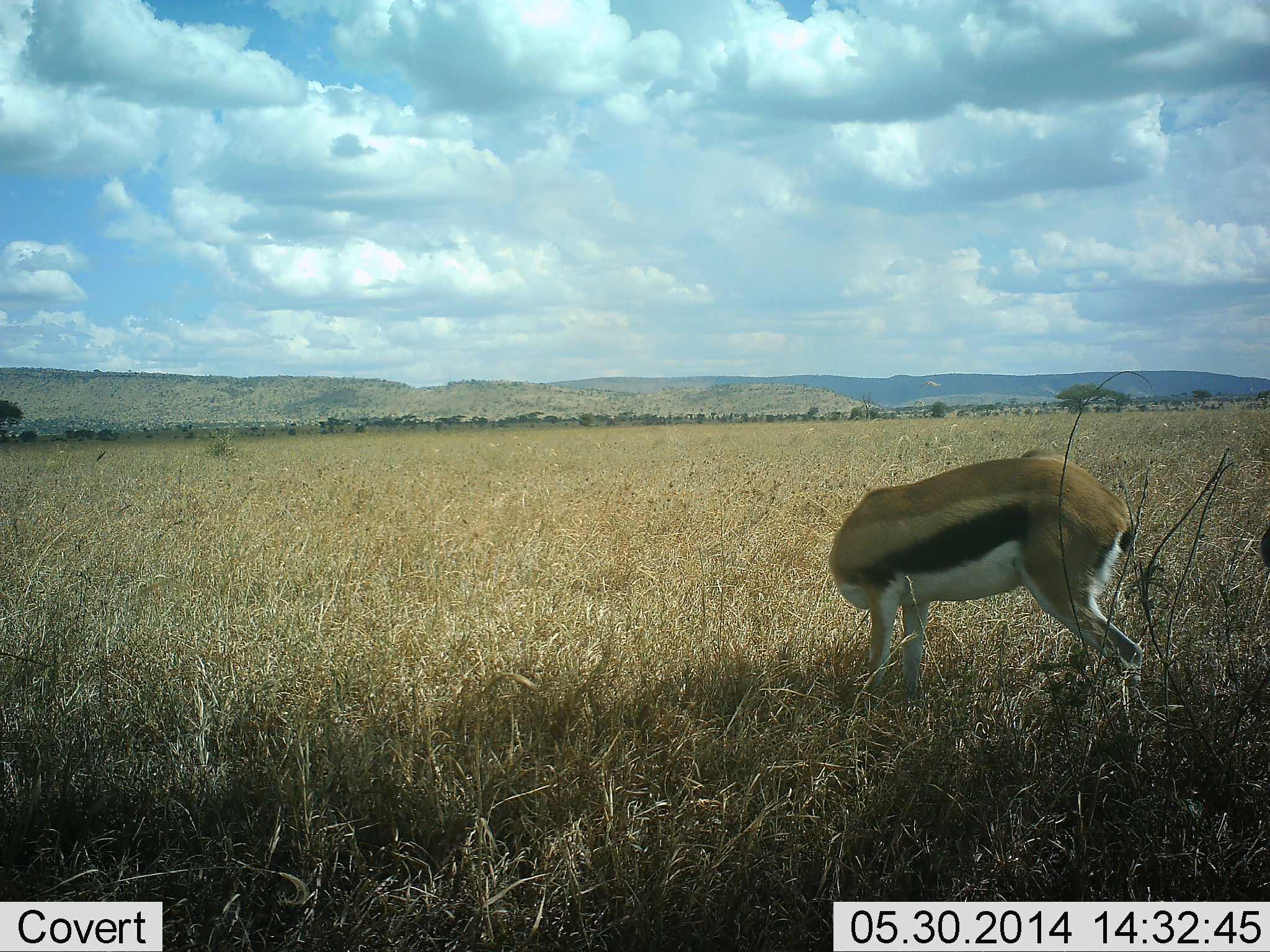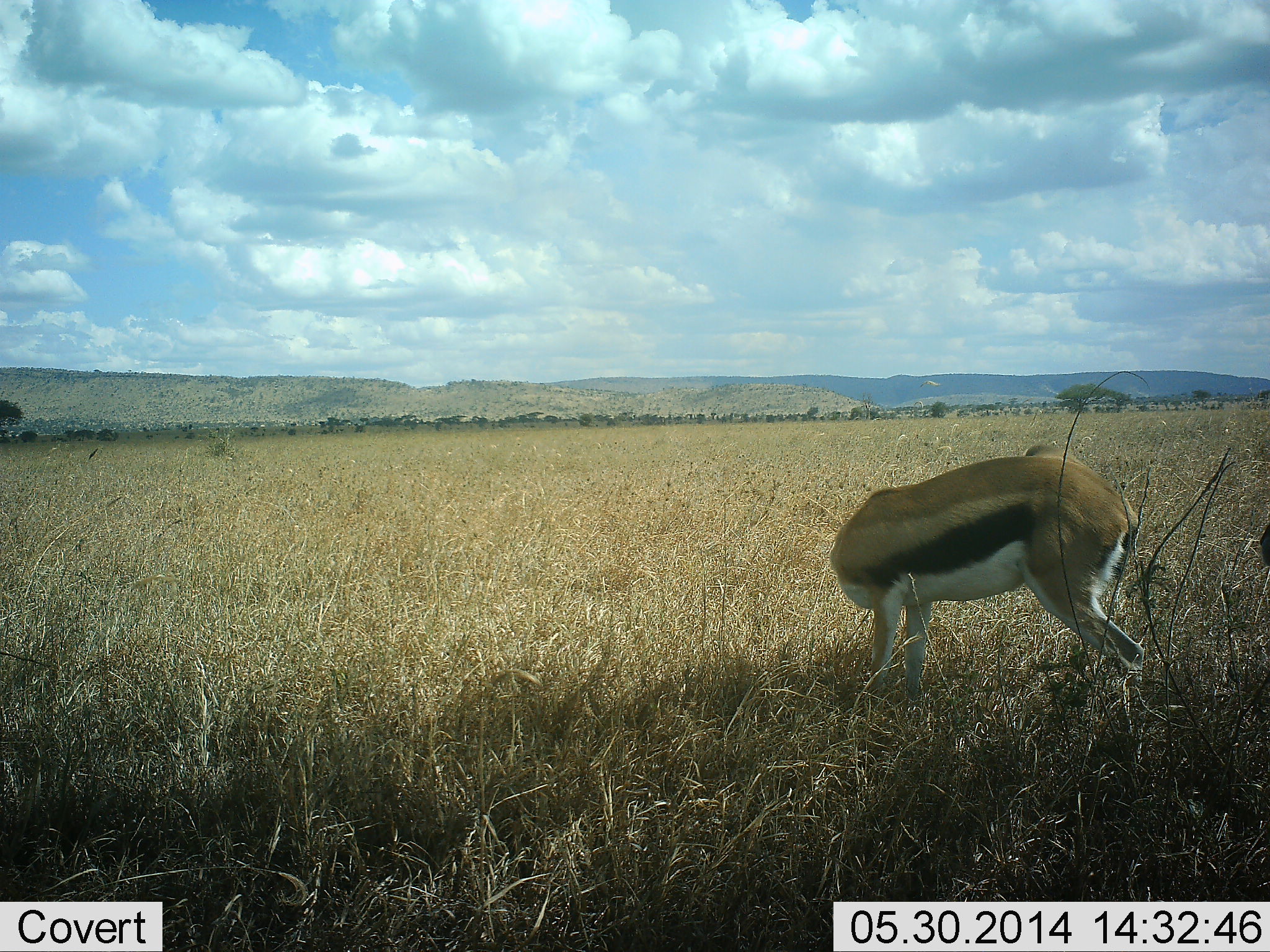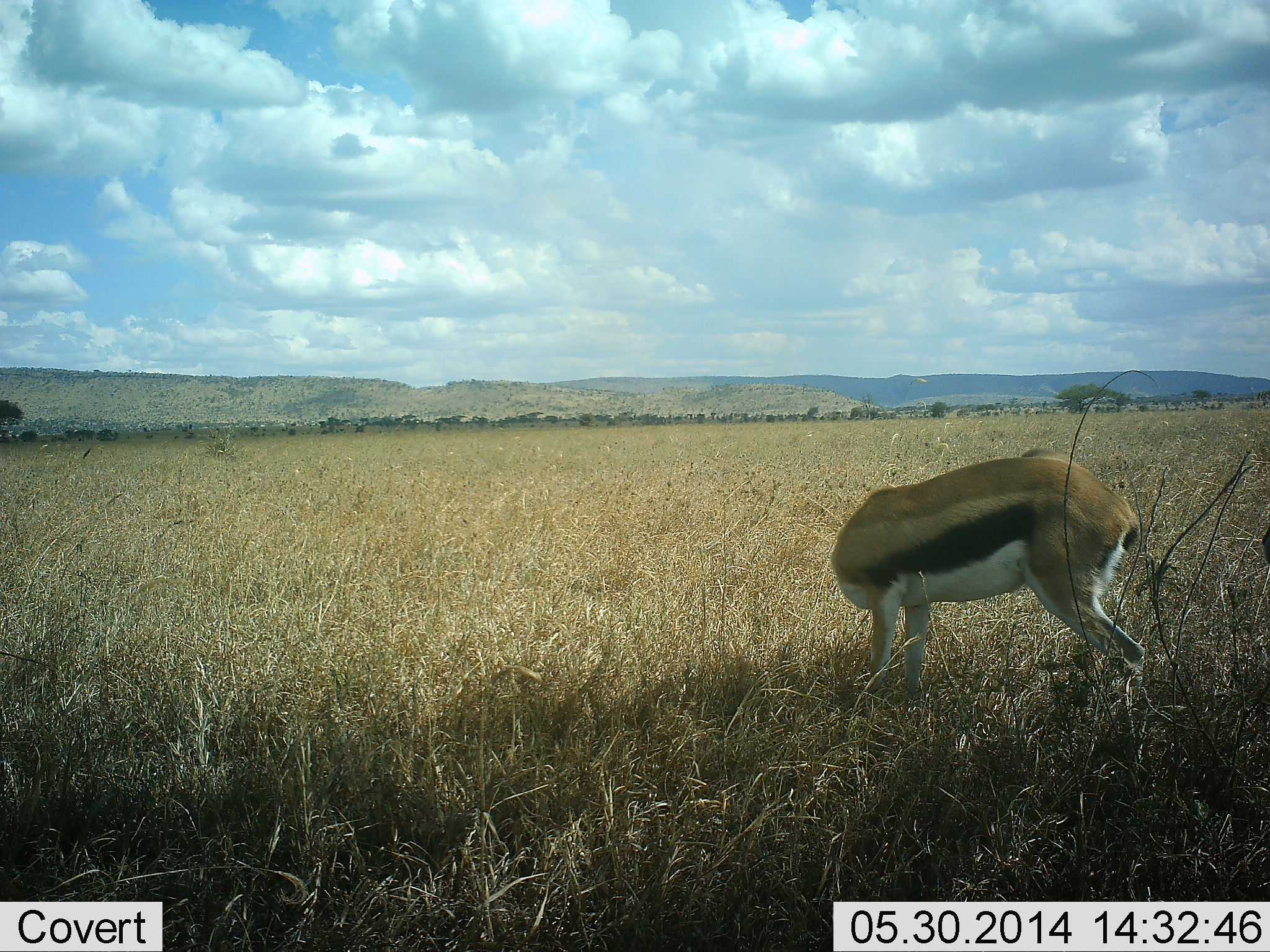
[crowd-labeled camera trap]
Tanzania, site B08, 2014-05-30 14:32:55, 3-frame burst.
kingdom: Animalia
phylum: Chordata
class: Mammalia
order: Artiodactyla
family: Bovidae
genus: Eudorcas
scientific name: Eudorcas thomsonii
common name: thomson's gazelle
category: gazellethomsons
Gazellethomsons (thomson's gazelle) (Eudorcas thomsonii), count 1. Behavior (volunteer vote fractions): standing 87%, resting 6%, moving 3%, interacting 5%. Young present (vote fraction): 0%. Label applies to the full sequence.